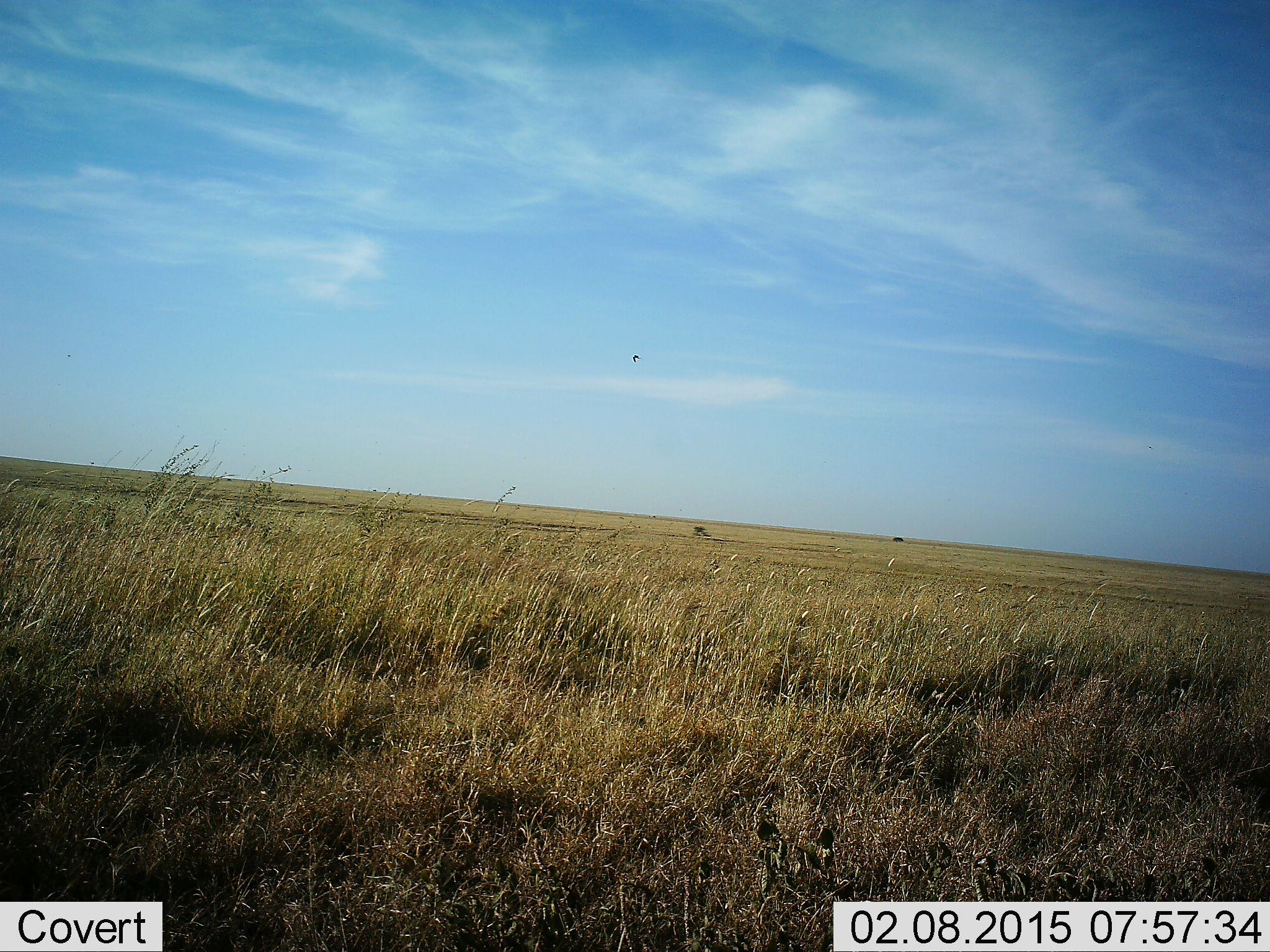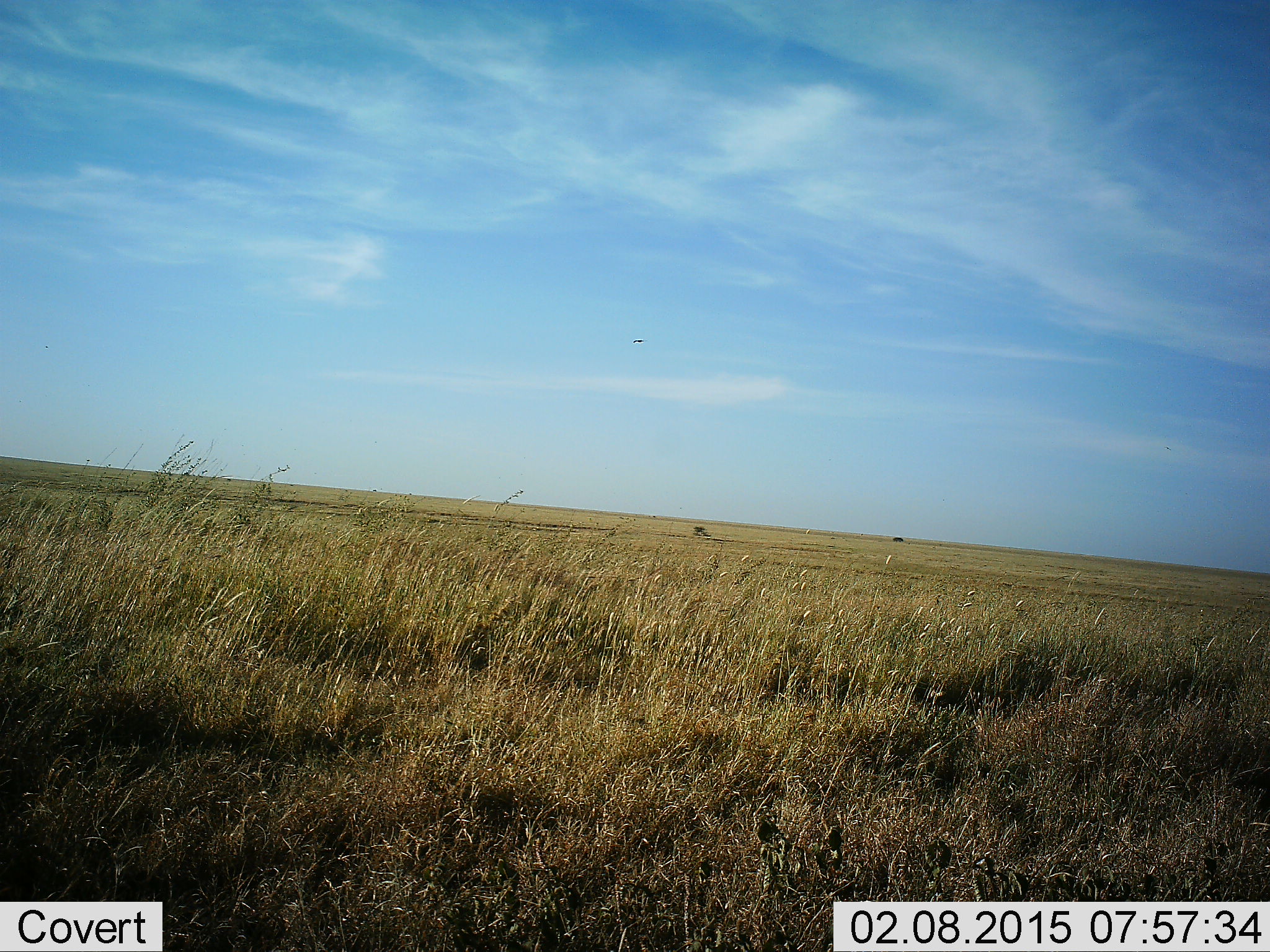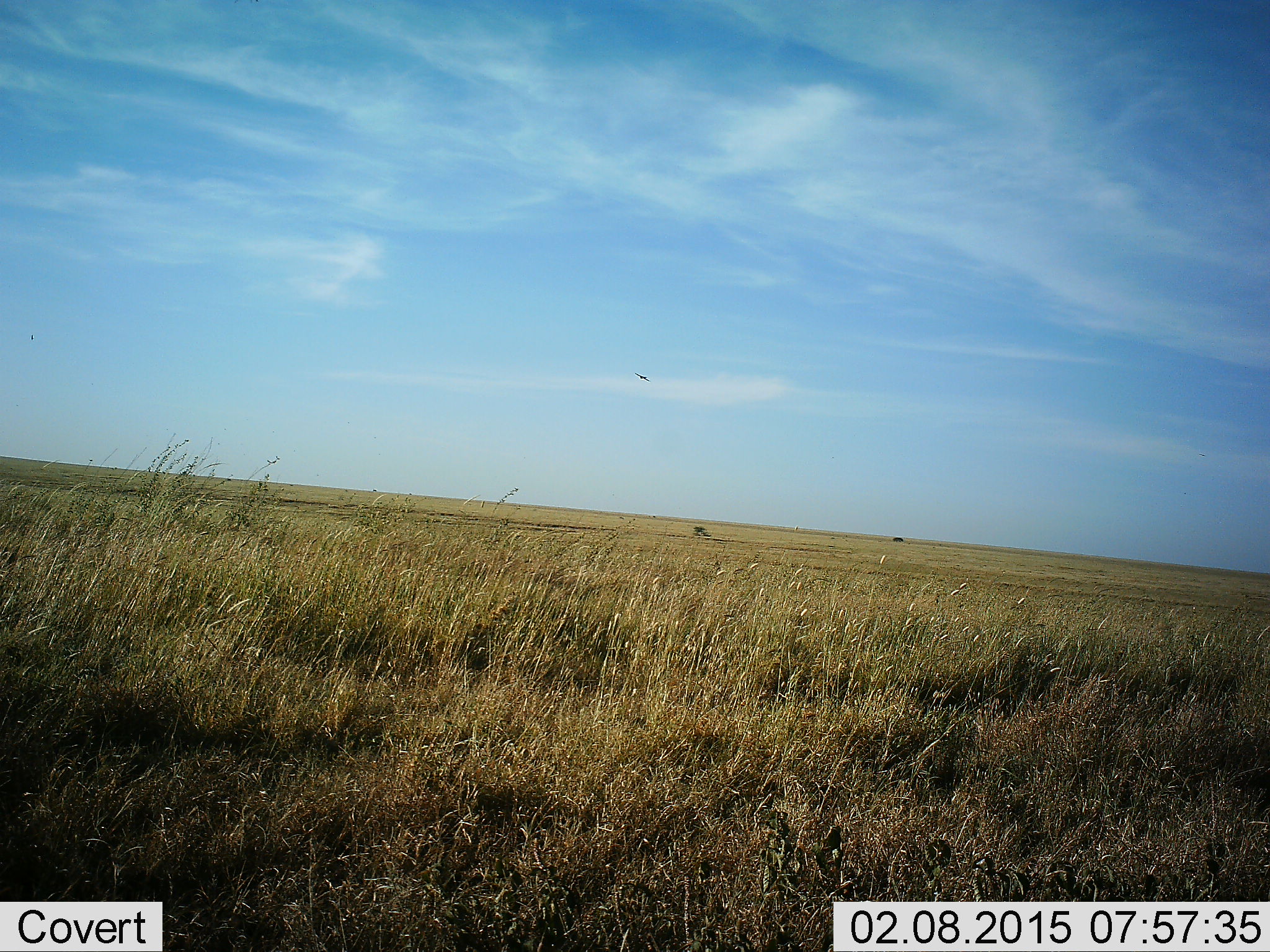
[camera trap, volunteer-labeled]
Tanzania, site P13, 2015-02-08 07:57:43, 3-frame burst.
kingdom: Animalia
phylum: Chordata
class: Aves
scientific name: Aves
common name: bird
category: otherbird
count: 1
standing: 0%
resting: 0%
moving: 100%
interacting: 0%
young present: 0%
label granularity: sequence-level